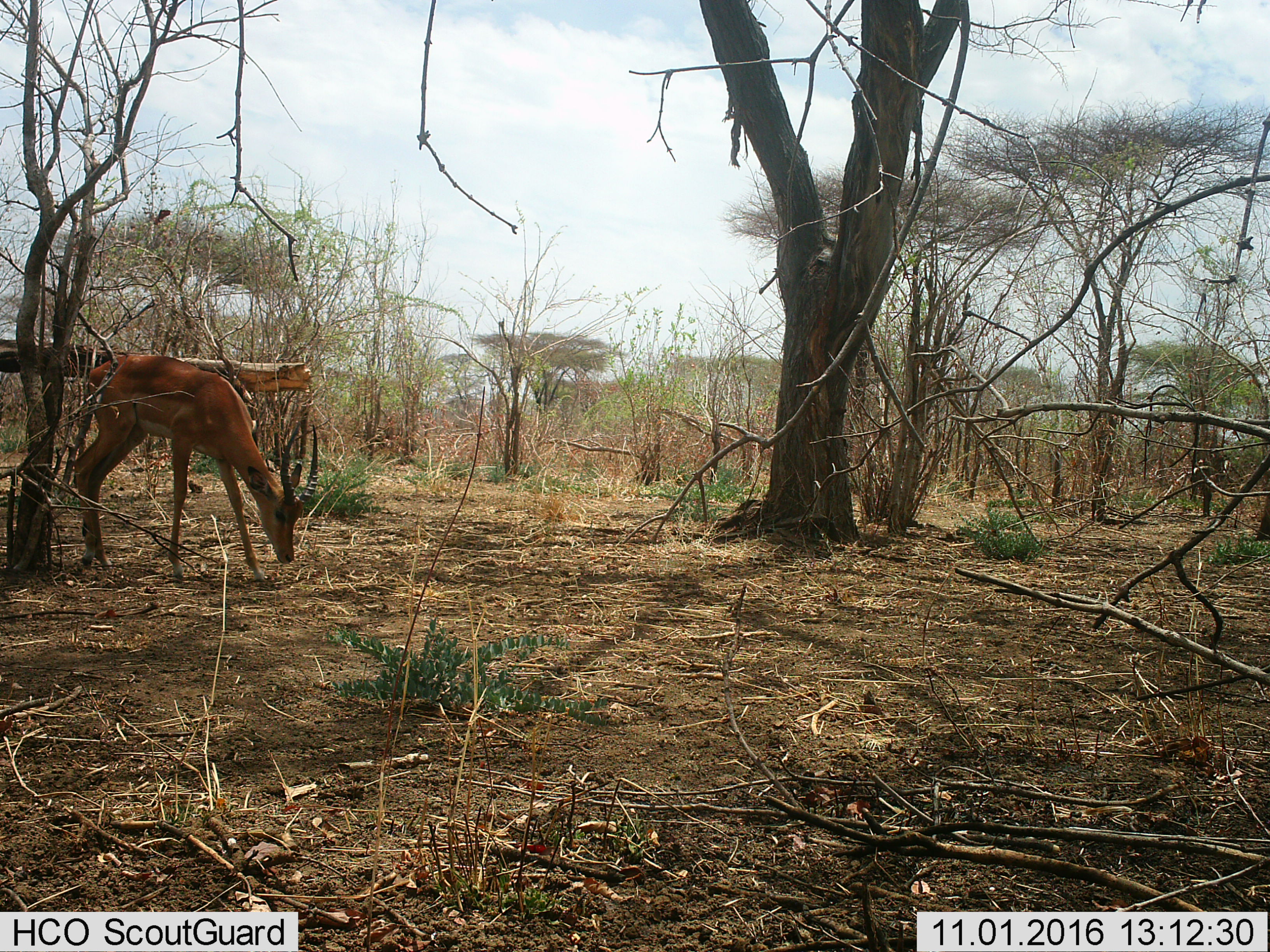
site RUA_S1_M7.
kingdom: Animalia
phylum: Chordata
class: Mammalia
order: Artiodactyla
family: Bovidae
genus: Aepyceros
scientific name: Aepyceros melampus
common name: impala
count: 1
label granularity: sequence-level